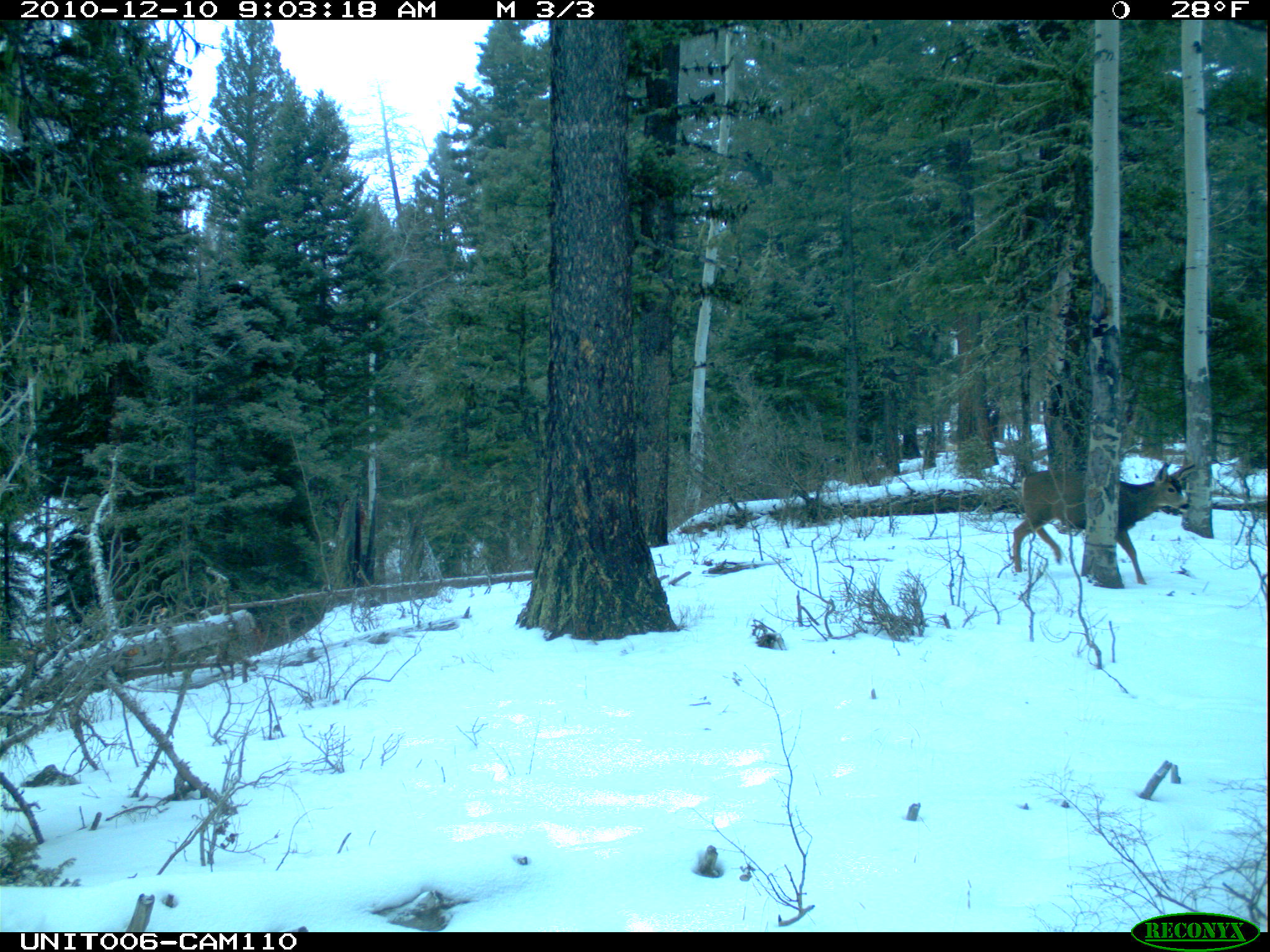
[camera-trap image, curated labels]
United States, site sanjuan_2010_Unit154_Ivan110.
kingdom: Animalia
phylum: Chordata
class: Mammalia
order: Artiodactyla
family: Cervidae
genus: Odocoileus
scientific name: Odocoileus hemionus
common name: mule deer